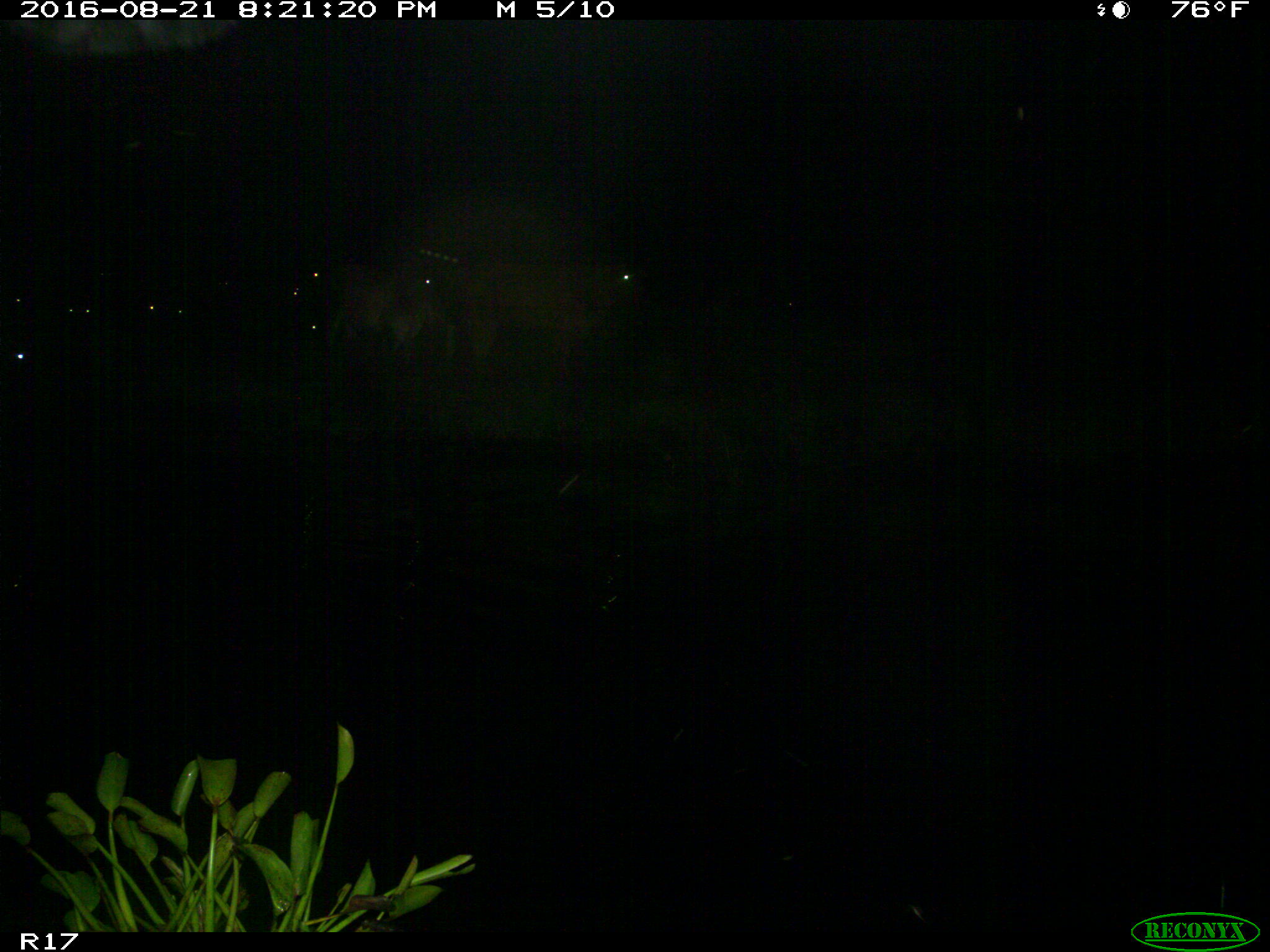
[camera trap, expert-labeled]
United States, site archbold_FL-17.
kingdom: Animalia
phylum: Chordata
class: Mammalia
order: Artiodactyla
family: Bovidae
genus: Bos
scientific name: Bos taurus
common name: domestic cow